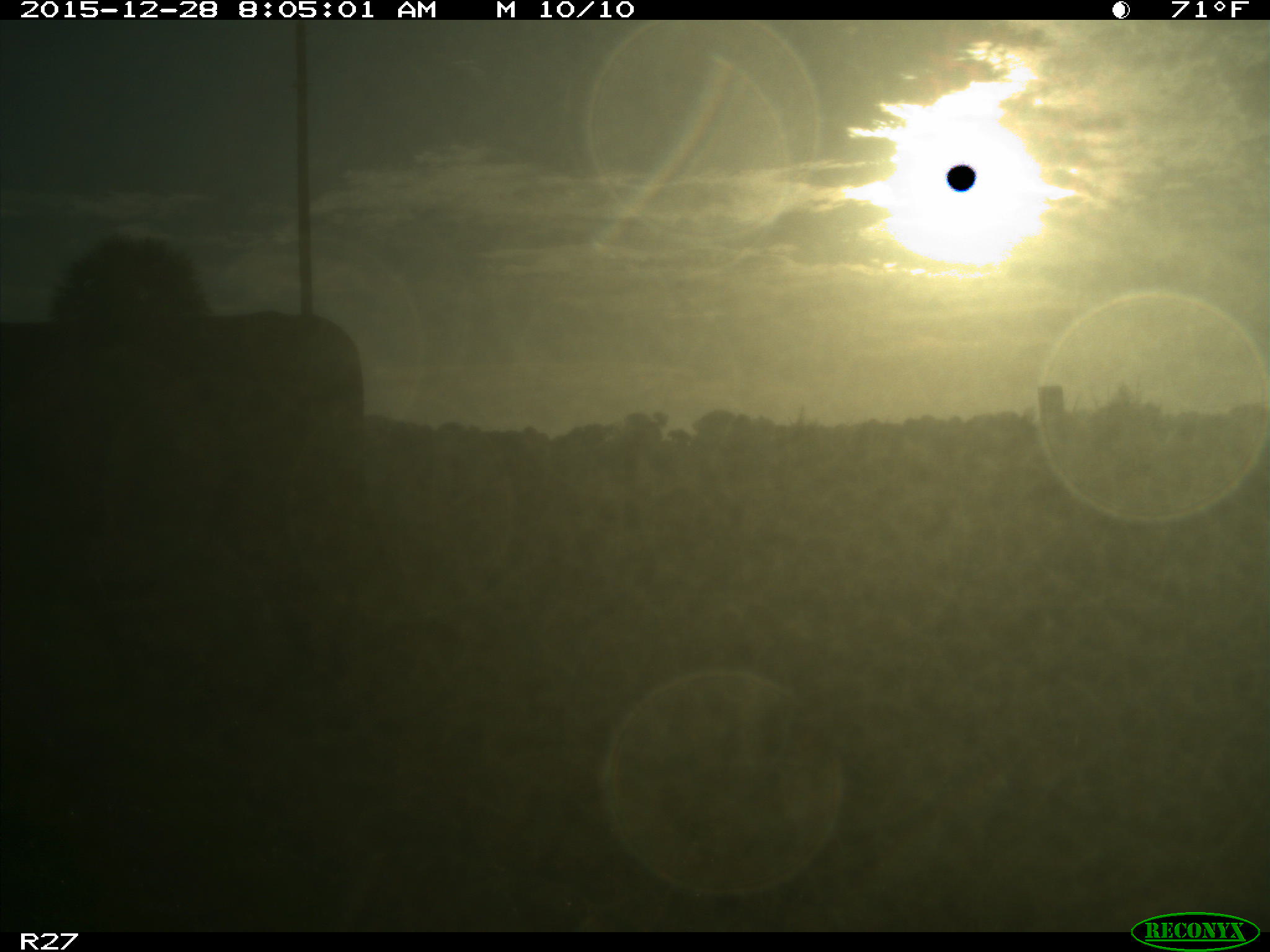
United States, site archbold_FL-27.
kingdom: Animalia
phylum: Chordata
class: Mammalia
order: Artiodactyla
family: Bovidae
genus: Bos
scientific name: Bos taurus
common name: domestic cow